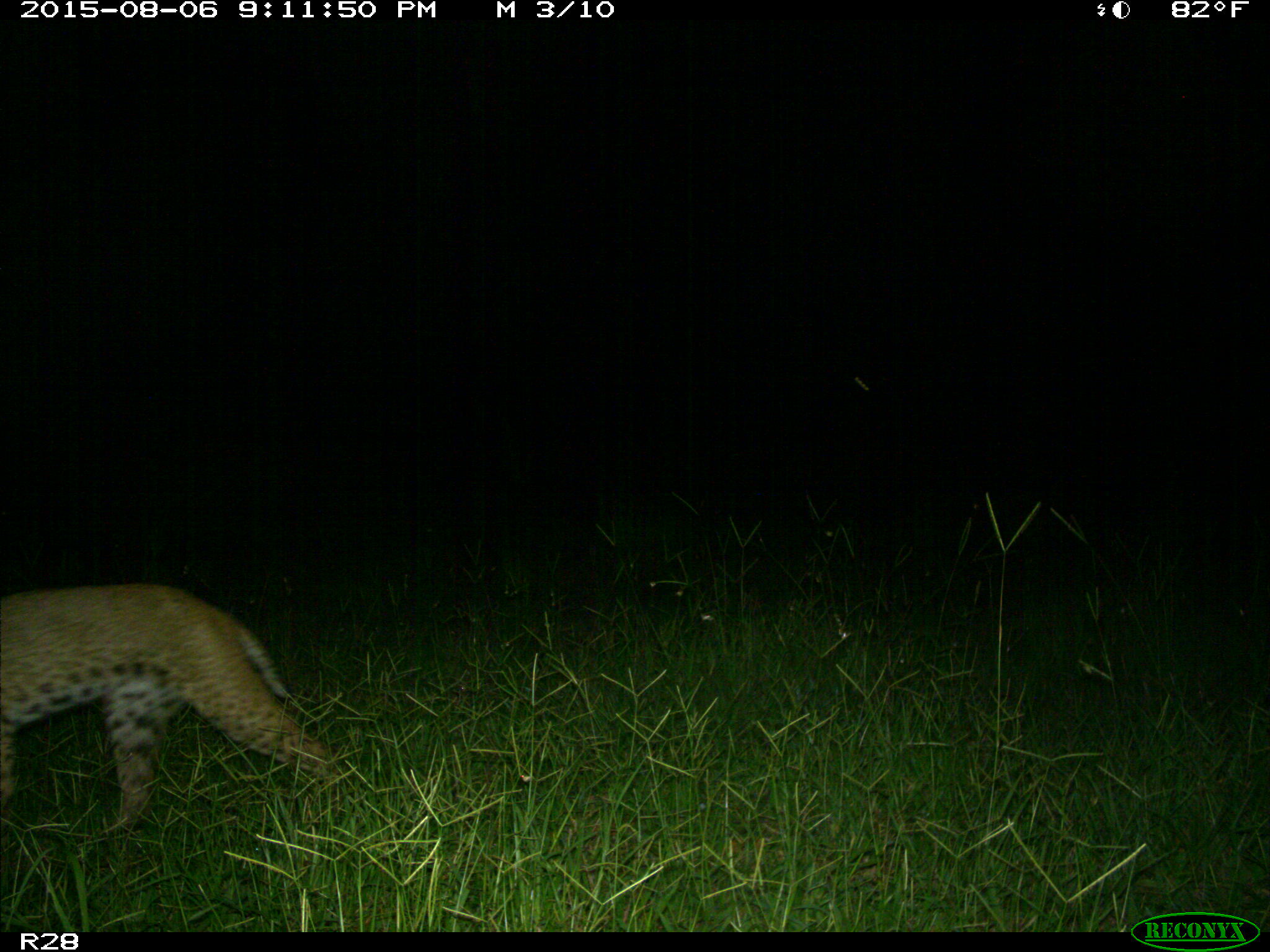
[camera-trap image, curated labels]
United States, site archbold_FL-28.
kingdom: Animalia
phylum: Chordata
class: Mammalia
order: Carnivora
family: Felidae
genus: Lynx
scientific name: Lynx rufus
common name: bobcat